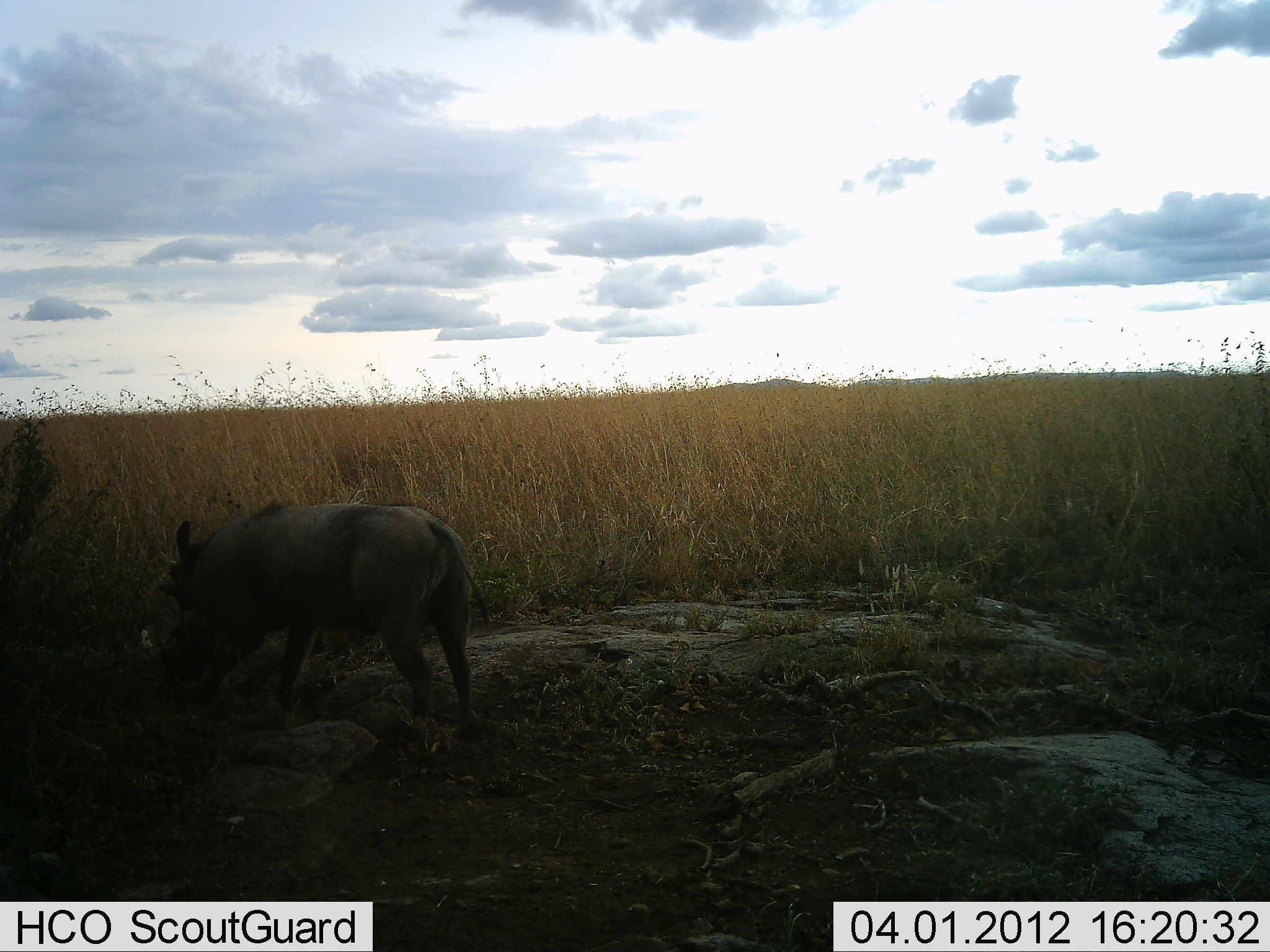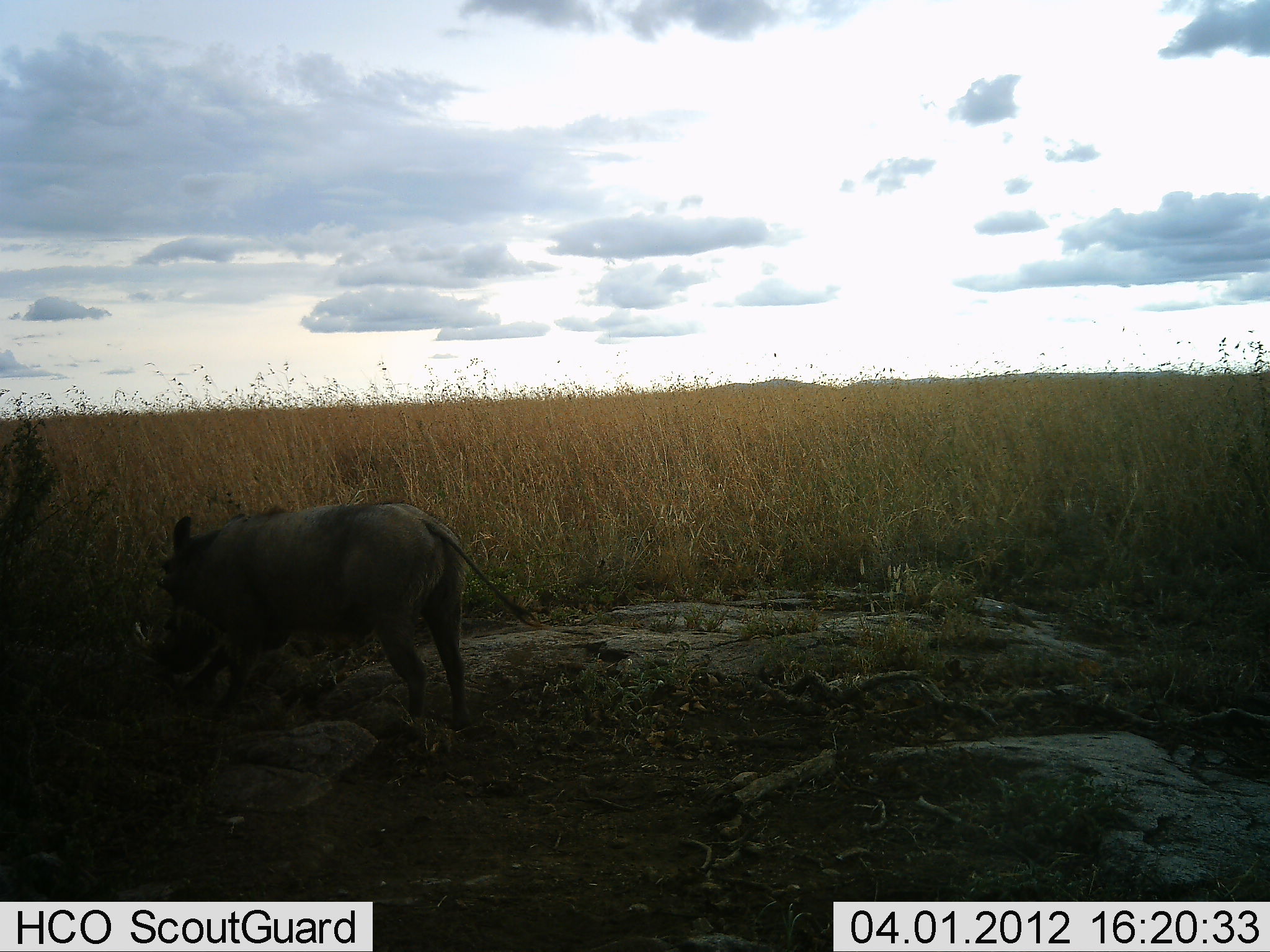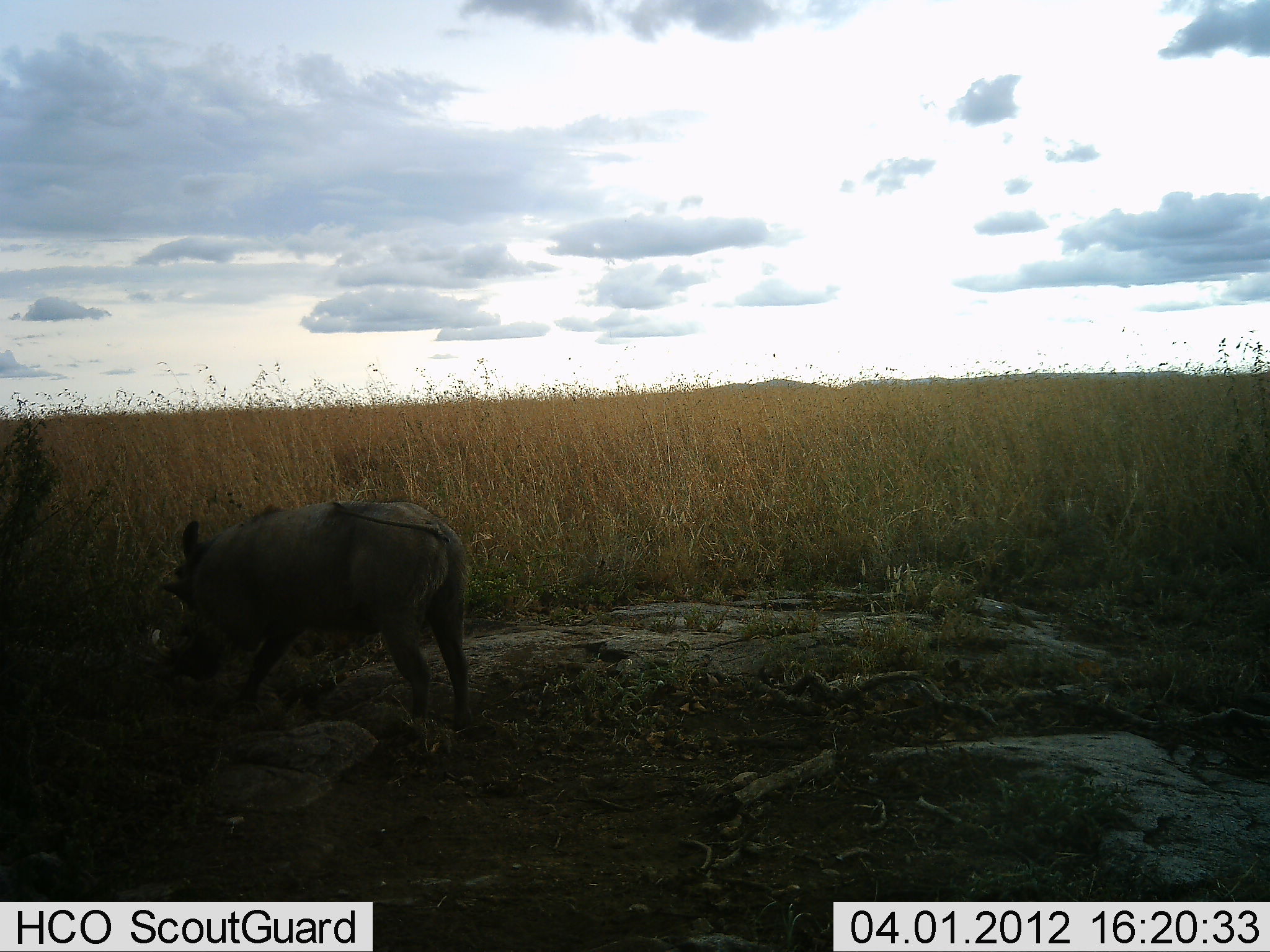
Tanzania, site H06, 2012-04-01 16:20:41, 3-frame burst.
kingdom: Animalia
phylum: Chordata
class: Mammalia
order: Artiodactyla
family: Suidae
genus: Phacochoerus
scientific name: Phacochoerus africanus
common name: warthog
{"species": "warthog (Phacochoerus africanus)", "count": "1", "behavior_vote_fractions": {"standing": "36%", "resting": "4%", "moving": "28%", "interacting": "4%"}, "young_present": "0%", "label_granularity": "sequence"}